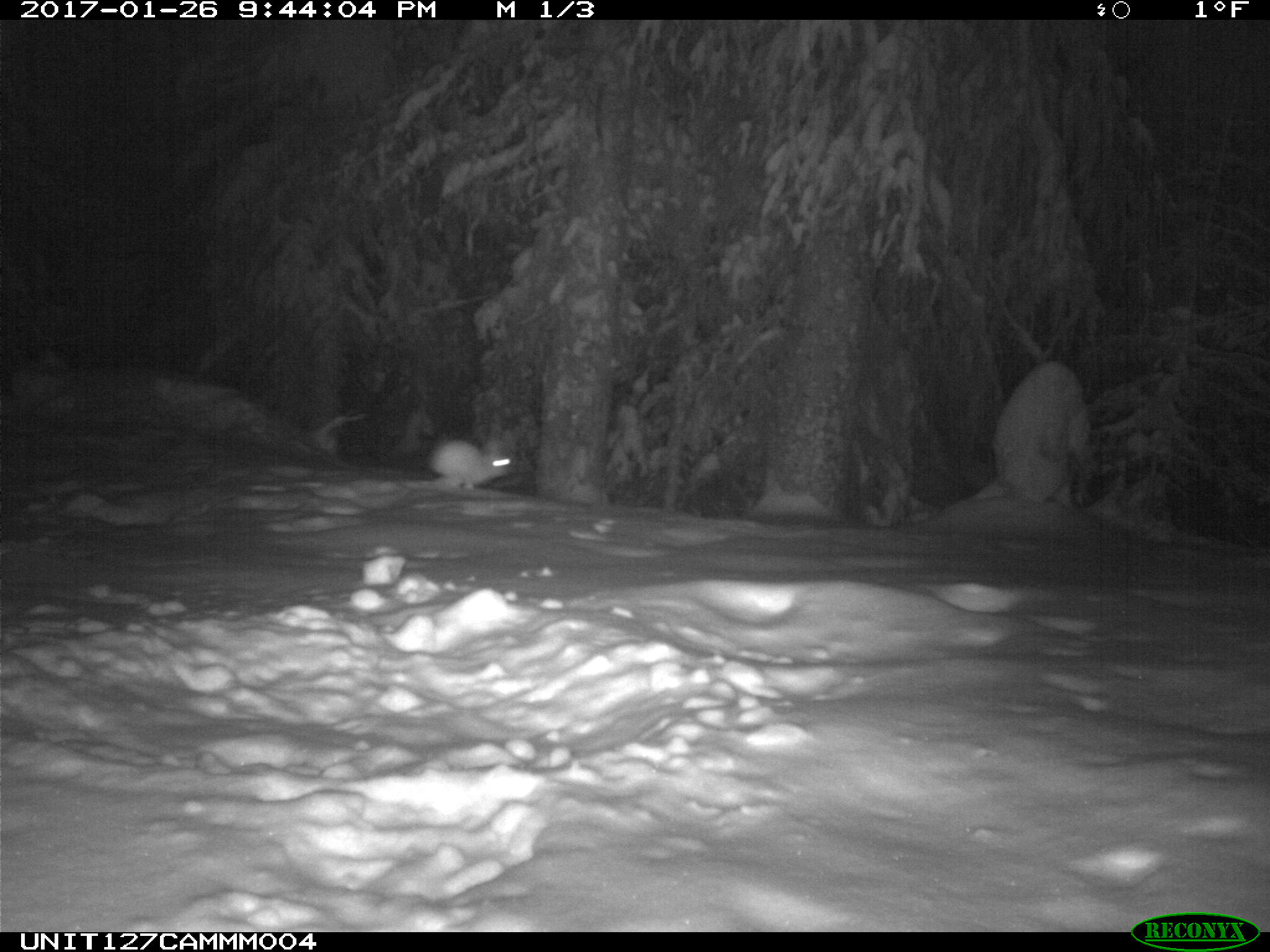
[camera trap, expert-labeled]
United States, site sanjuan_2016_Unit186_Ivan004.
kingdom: Animalia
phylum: Chordata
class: Mammalia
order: Lagomorpha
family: Leporidae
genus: Lepus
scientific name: Lepus americanus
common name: snowshoe hare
Lepus americanus (snowshoe hare).